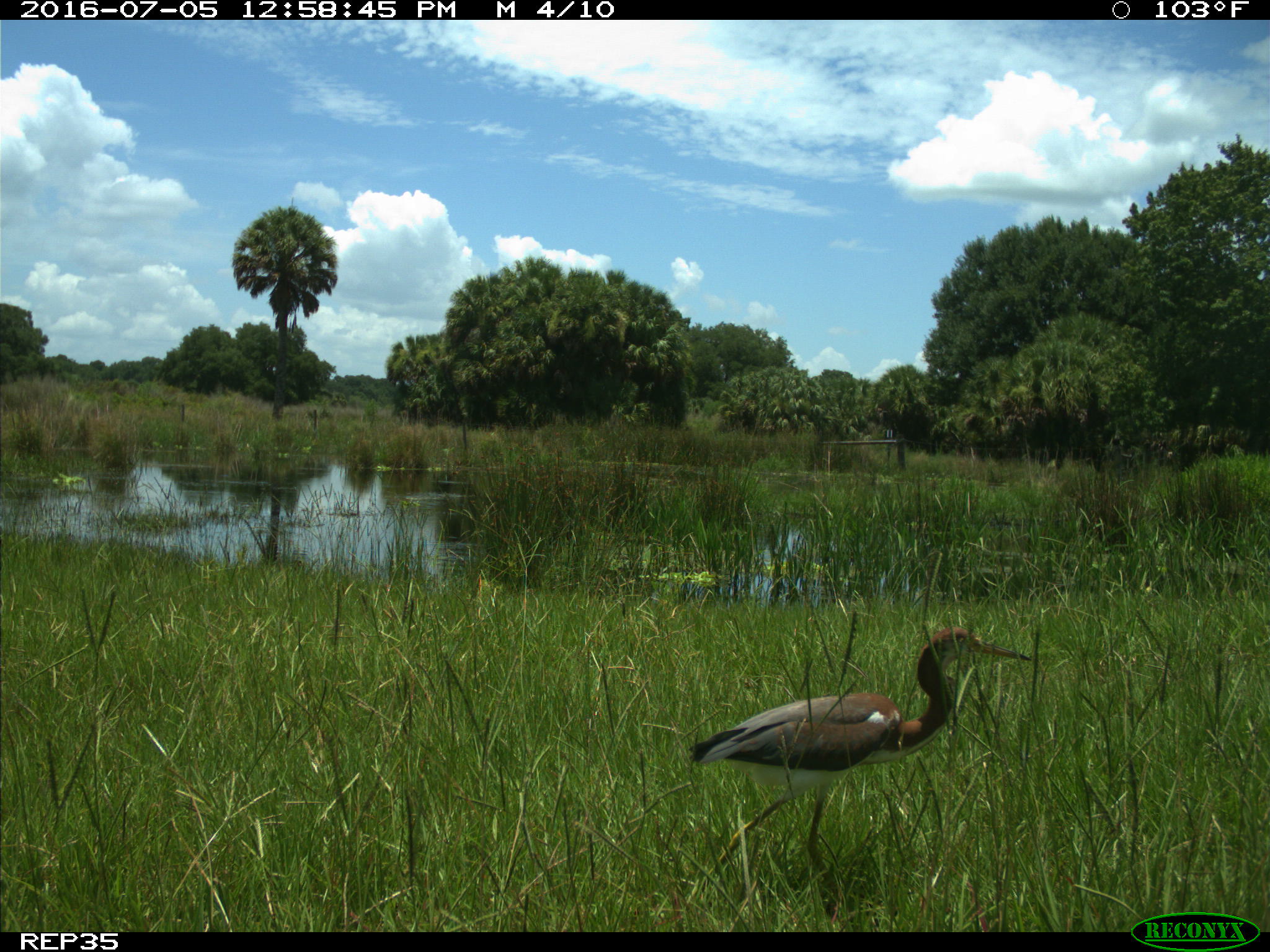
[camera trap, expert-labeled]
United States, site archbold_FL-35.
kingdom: Animalia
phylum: Chordata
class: Aves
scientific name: Aves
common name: birds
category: unidentified bird